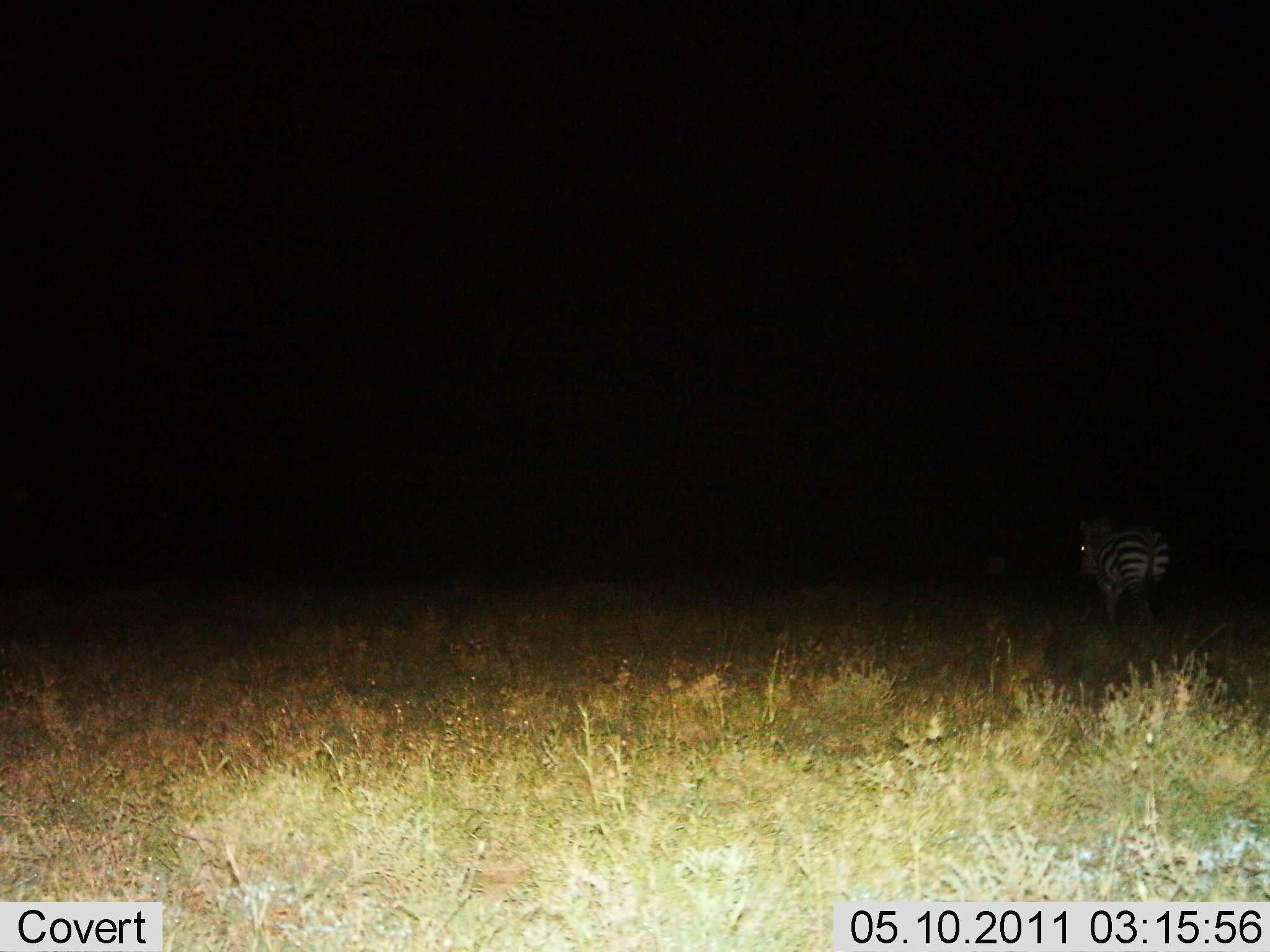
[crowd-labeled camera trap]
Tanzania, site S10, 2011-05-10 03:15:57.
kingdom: Animalia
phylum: Chordata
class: Mammalia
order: Perissodactyla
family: Equidae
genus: Equus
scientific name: Equus quagga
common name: plains zebra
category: zebra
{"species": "zebra (plains zebra) (Equus quagga)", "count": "1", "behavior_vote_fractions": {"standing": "73%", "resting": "0%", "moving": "27%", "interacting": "0%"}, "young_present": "0%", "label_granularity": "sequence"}